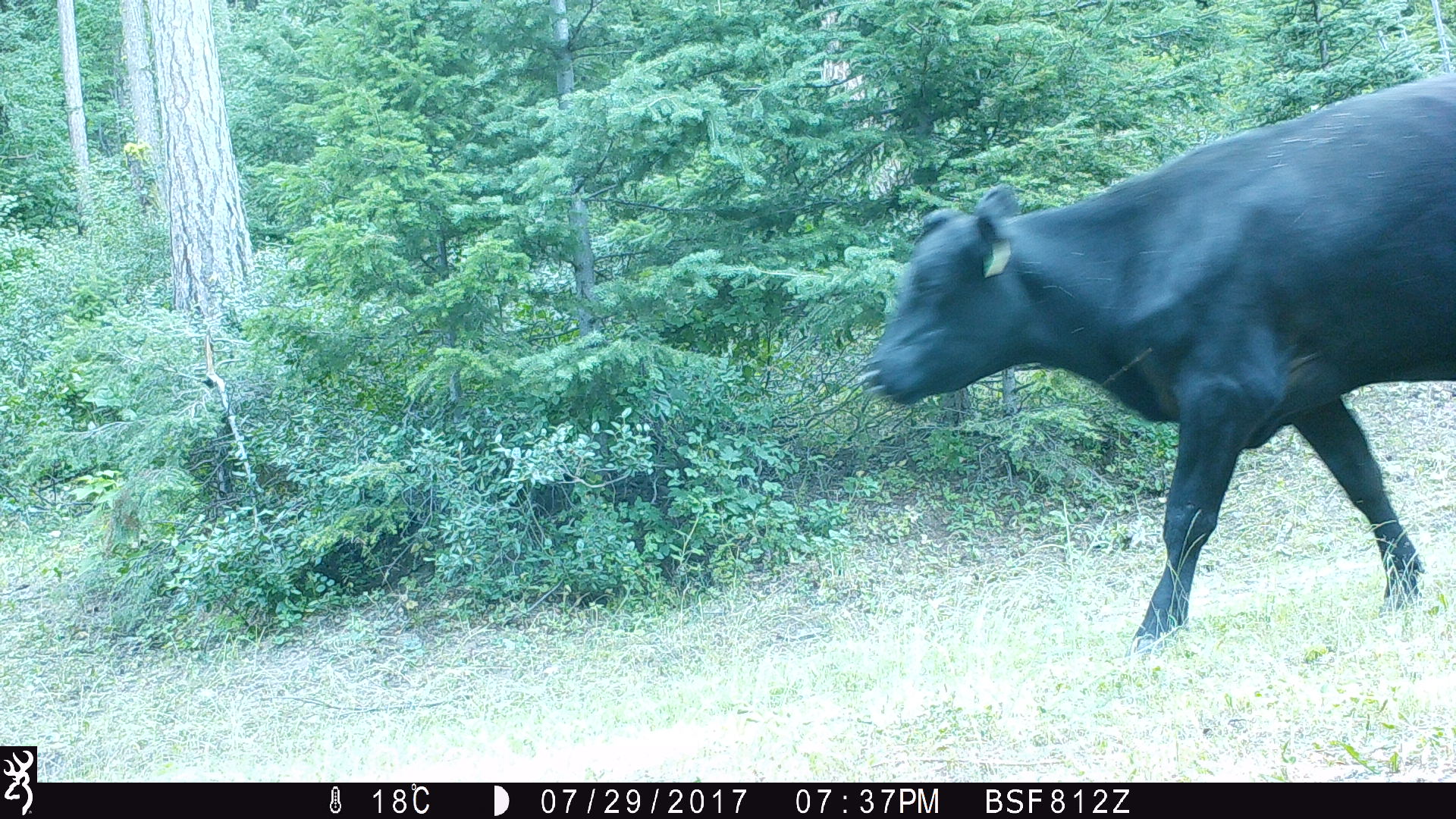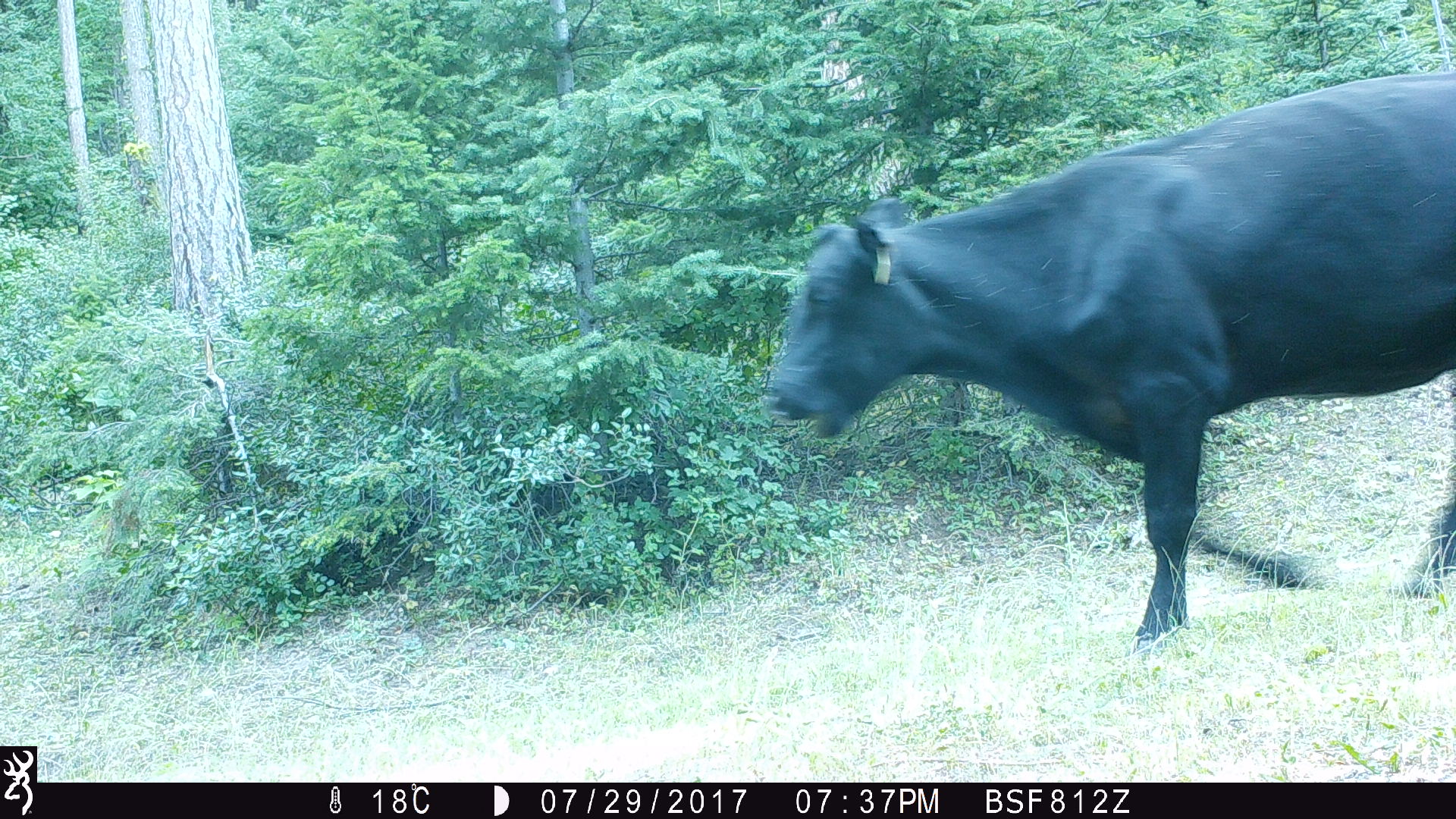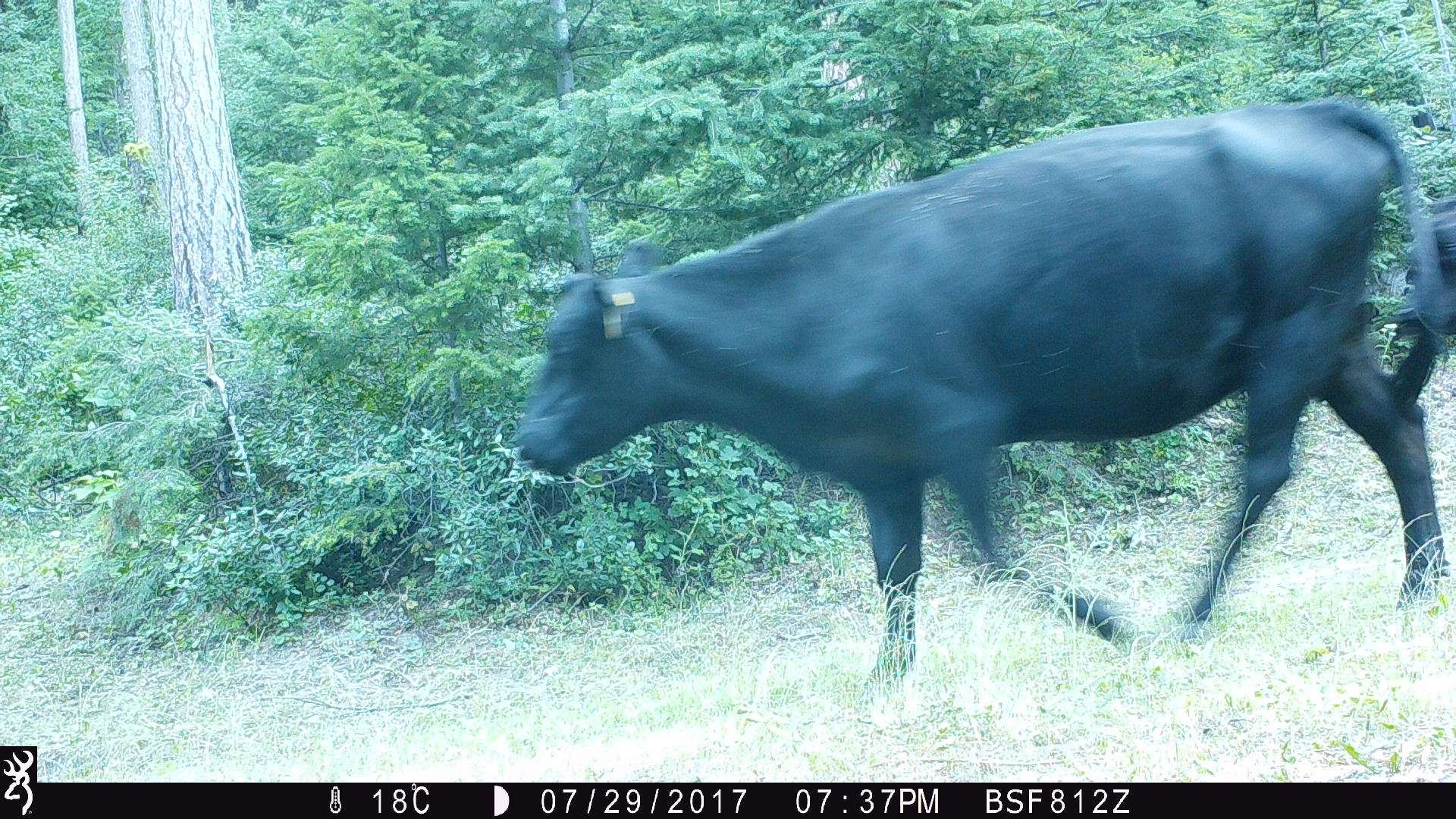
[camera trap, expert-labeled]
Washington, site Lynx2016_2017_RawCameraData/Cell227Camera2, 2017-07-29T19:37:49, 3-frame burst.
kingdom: Animalia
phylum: Chordata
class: Mammalia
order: Artiodactyla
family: Bovidae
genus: Bos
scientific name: Bos taurus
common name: domestic cattle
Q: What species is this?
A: Domestic cattle (Bos taurus).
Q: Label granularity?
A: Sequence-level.